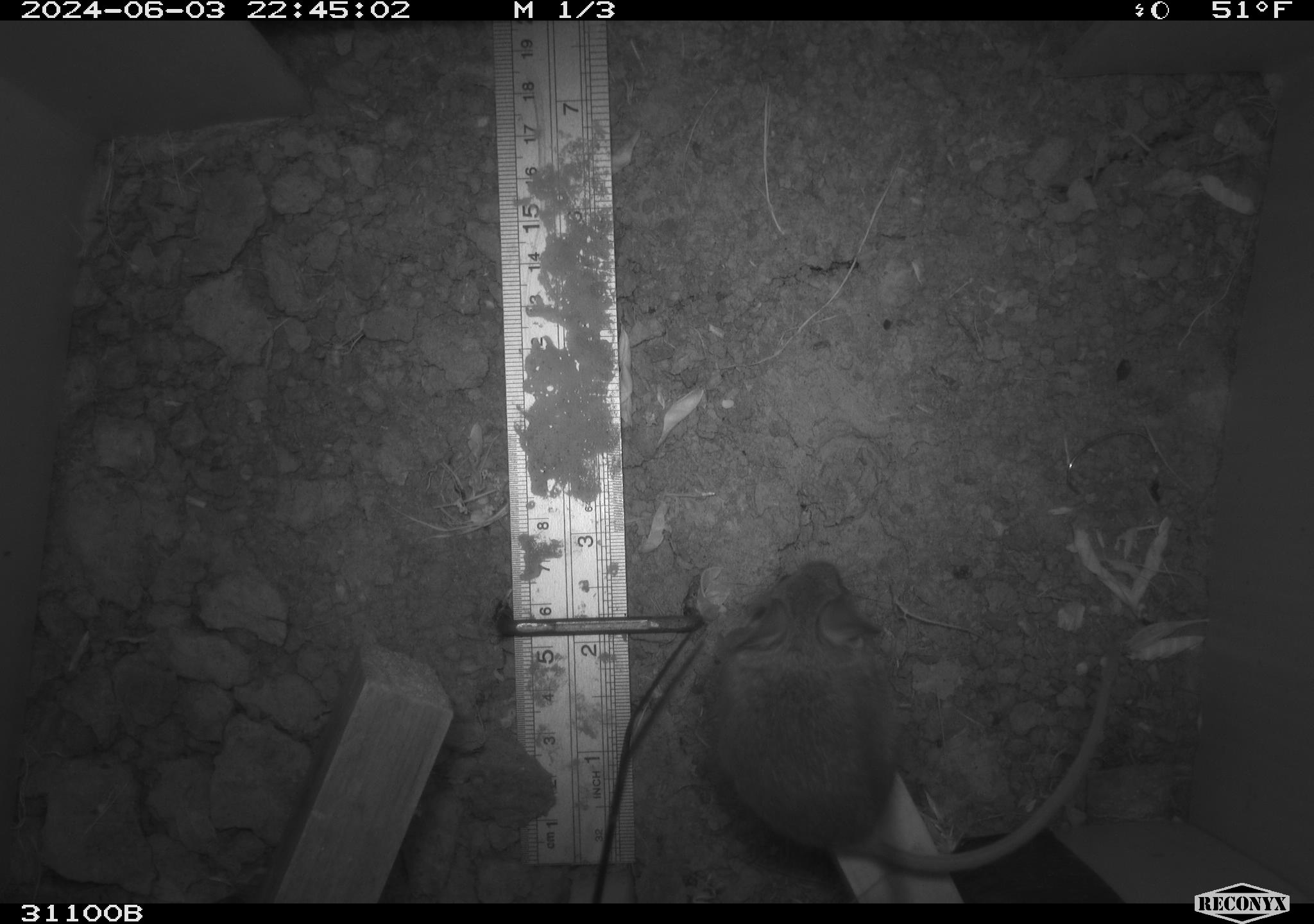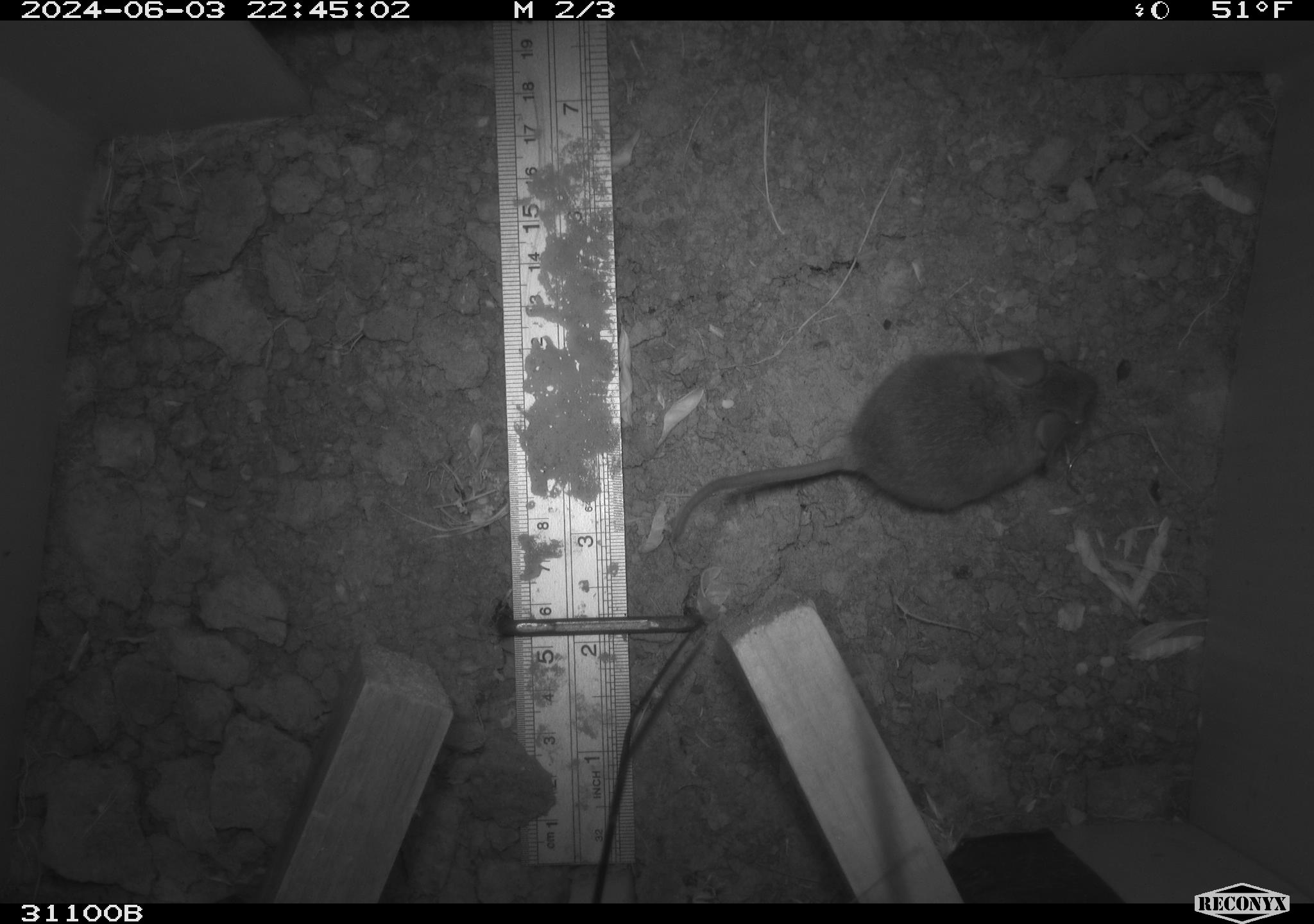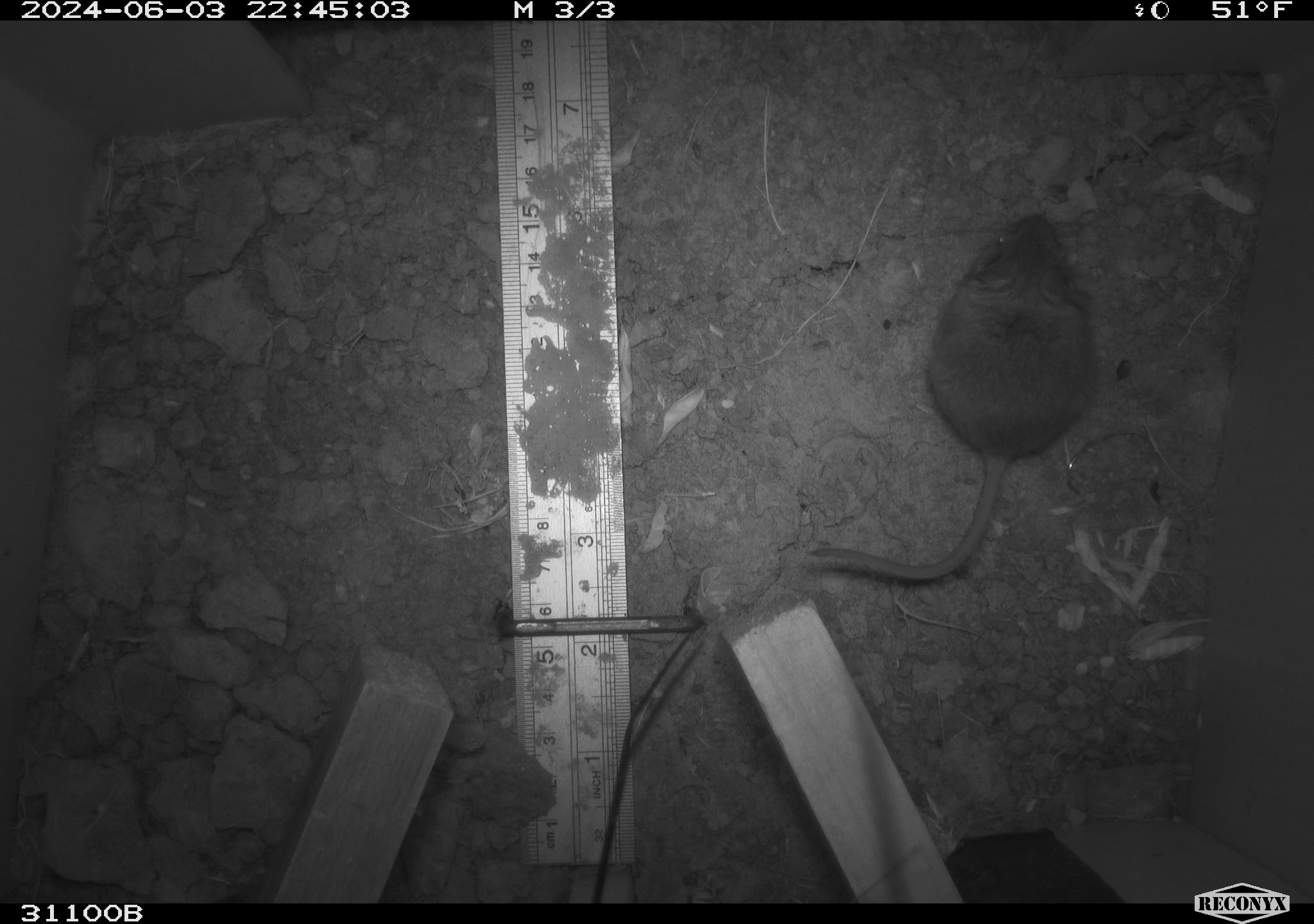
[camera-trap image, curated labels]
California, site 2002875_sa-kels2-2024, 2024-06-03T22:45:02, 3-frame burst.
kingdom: Animalia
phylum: Chordata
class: Mammalia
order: Rodentia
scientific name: Rodentia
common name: rodent